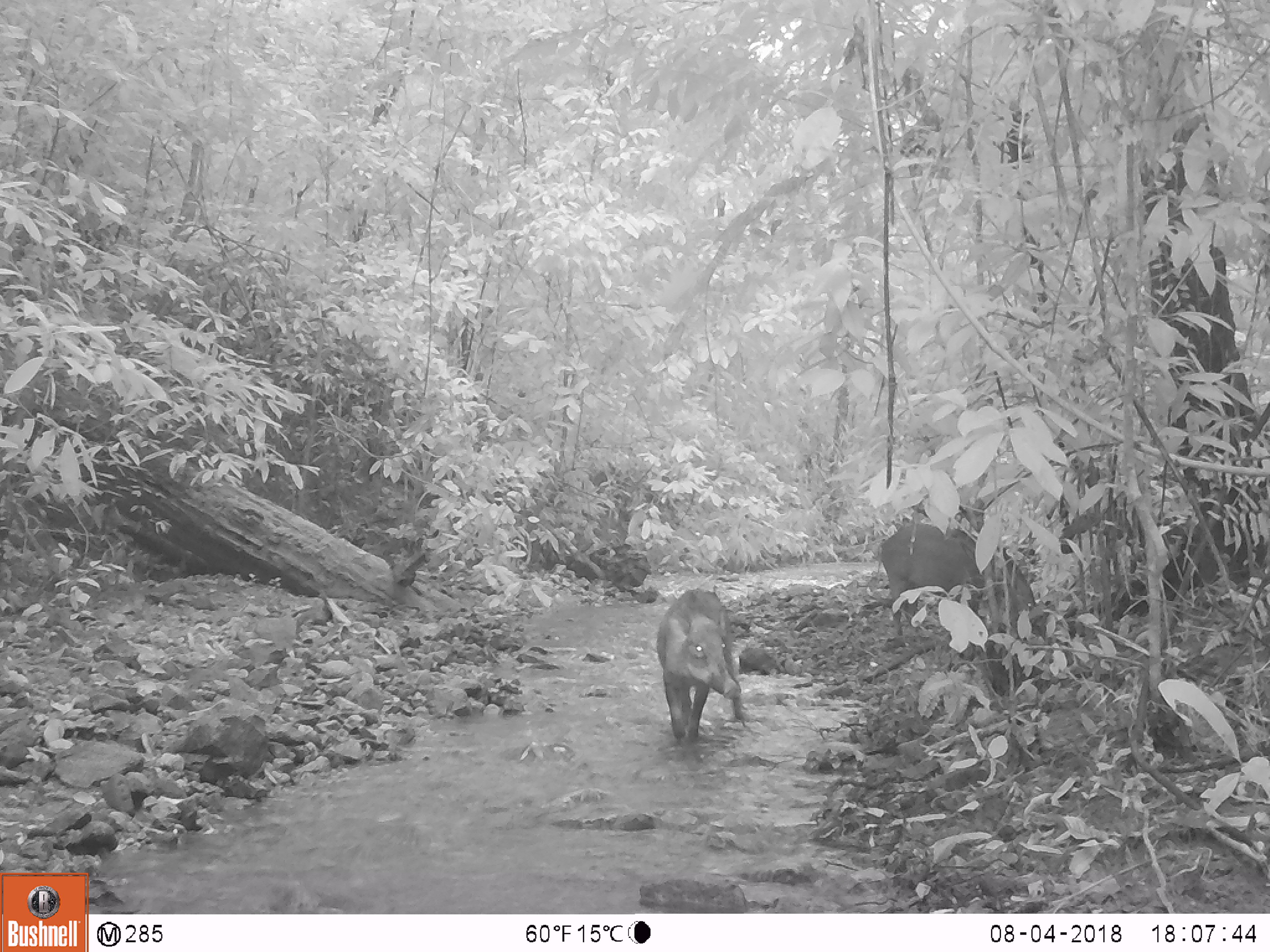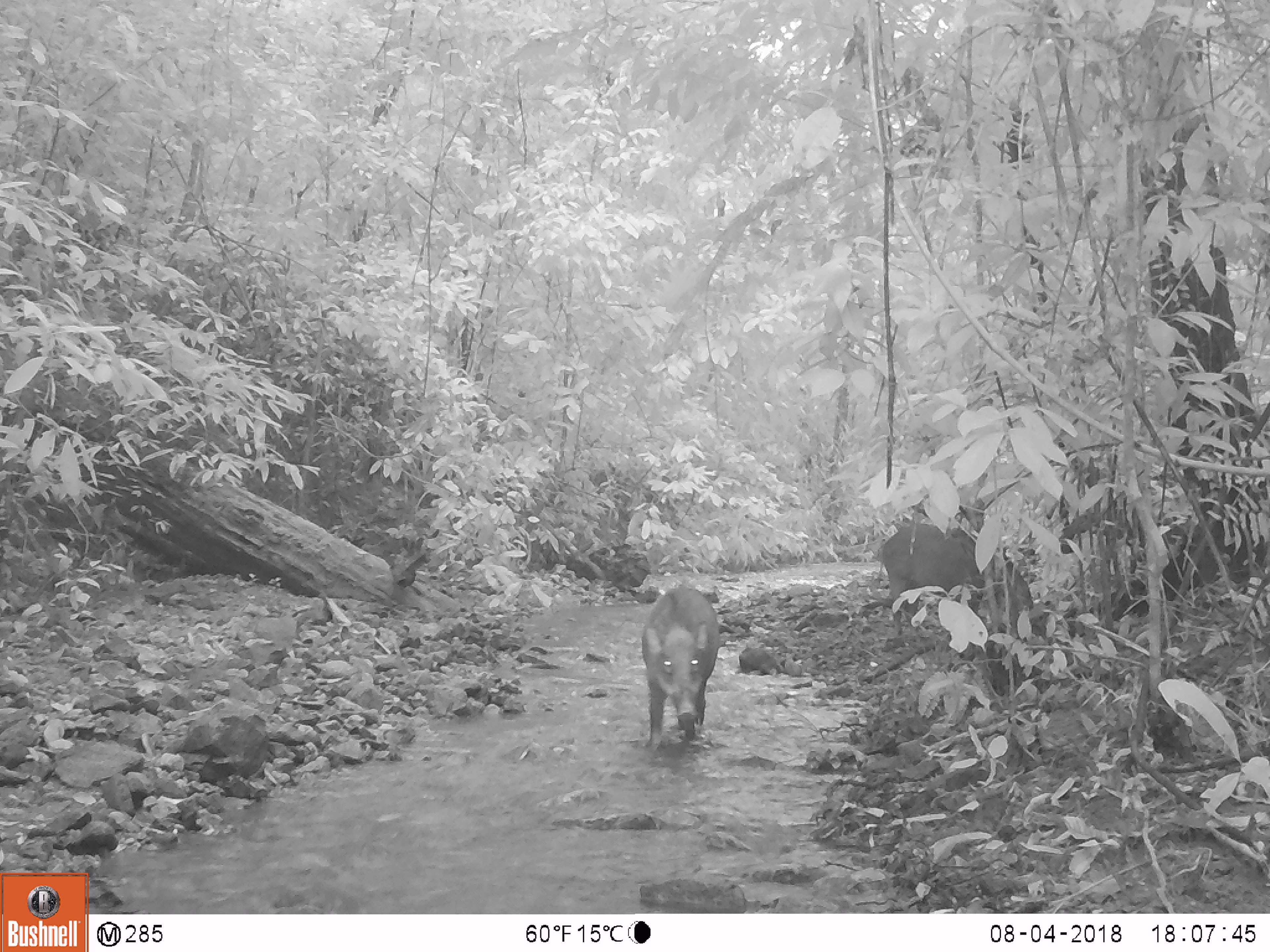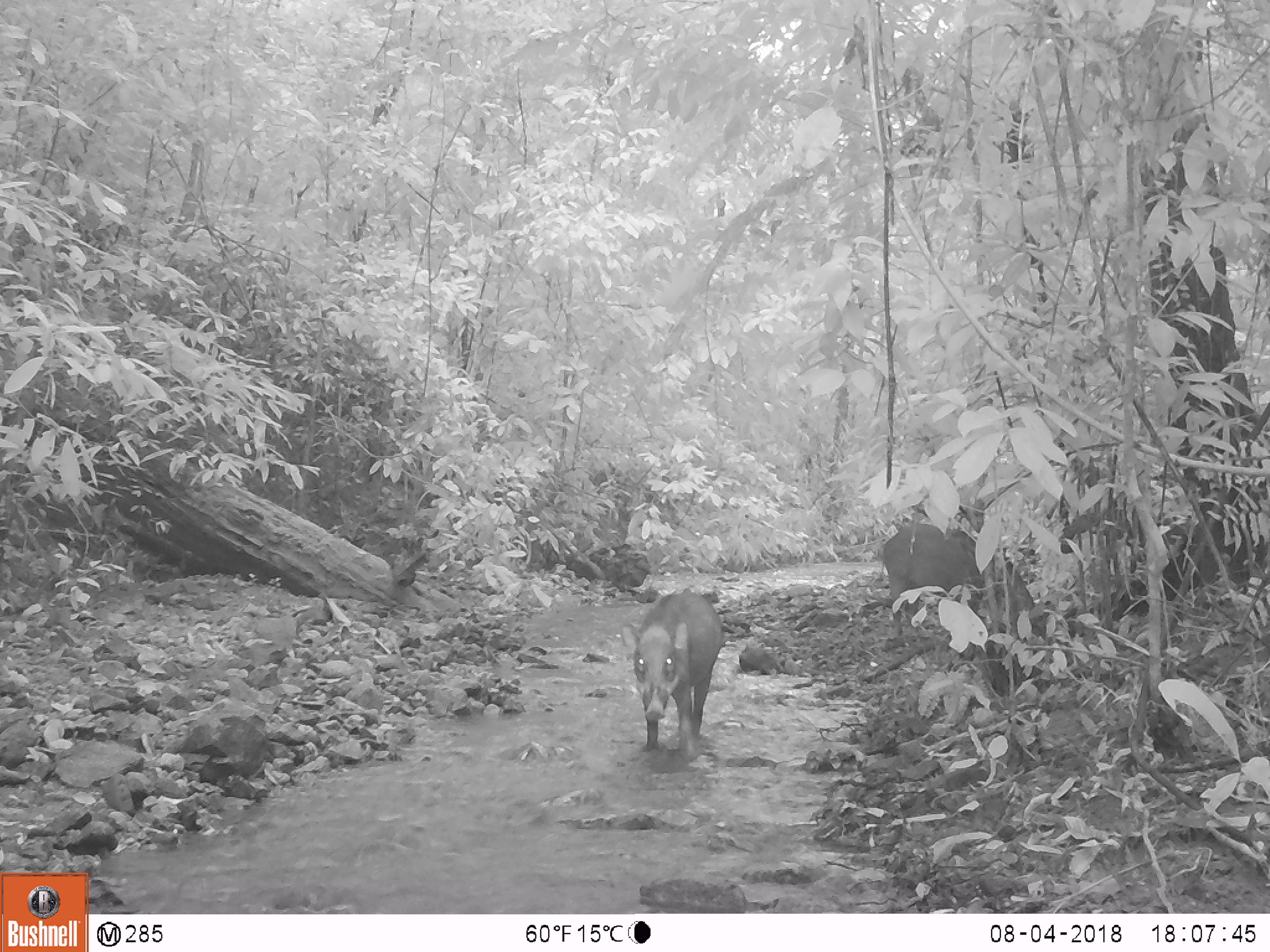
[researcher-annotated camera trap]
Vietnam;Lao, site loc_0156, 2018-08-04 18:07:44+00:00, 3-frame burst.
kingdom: Animalia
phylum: Chordata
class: Mammalia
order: Artiodactyla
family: Suidae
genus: Sus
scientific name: Sus scrofa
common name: eurasian wild pig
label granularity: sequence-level